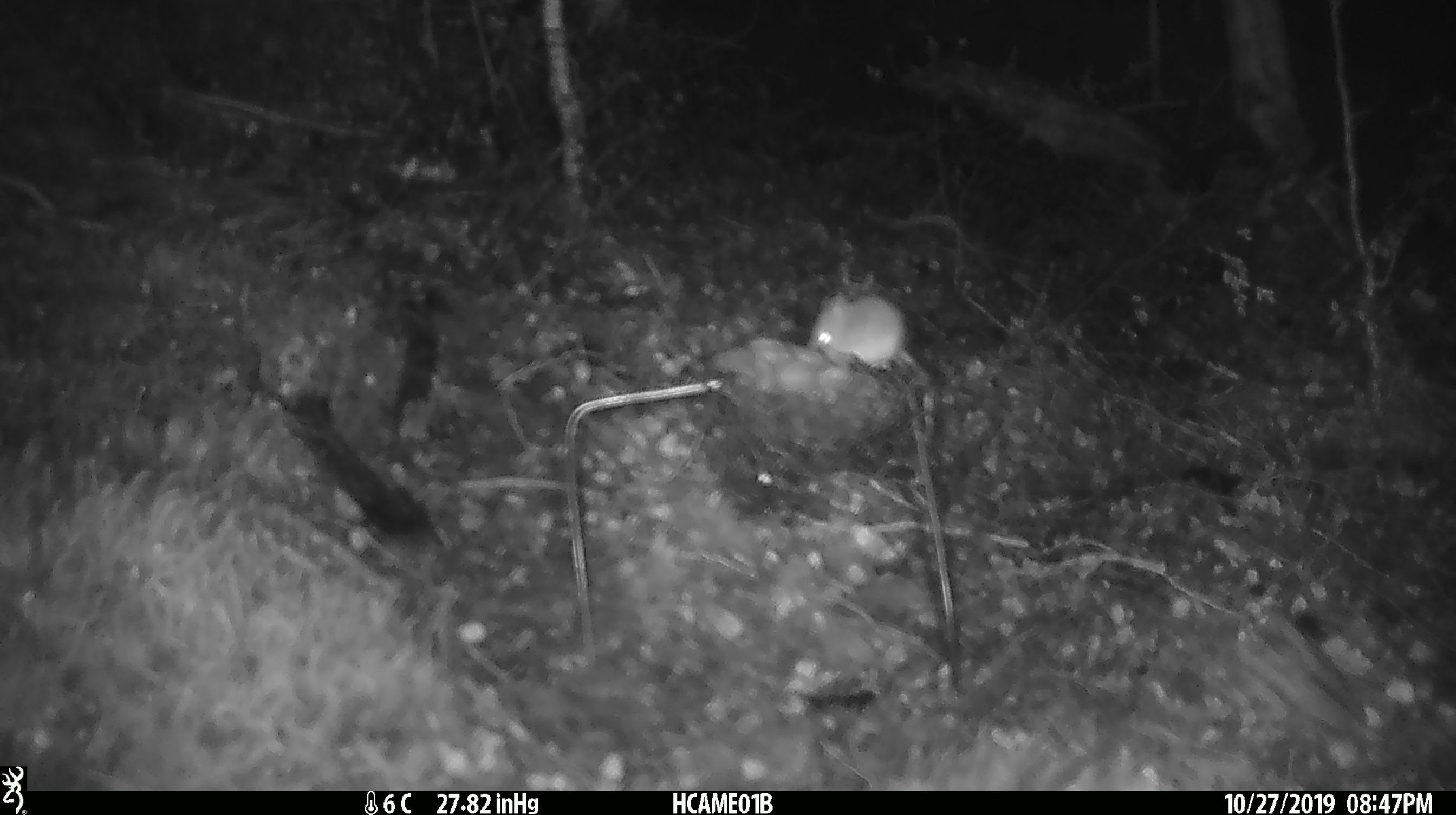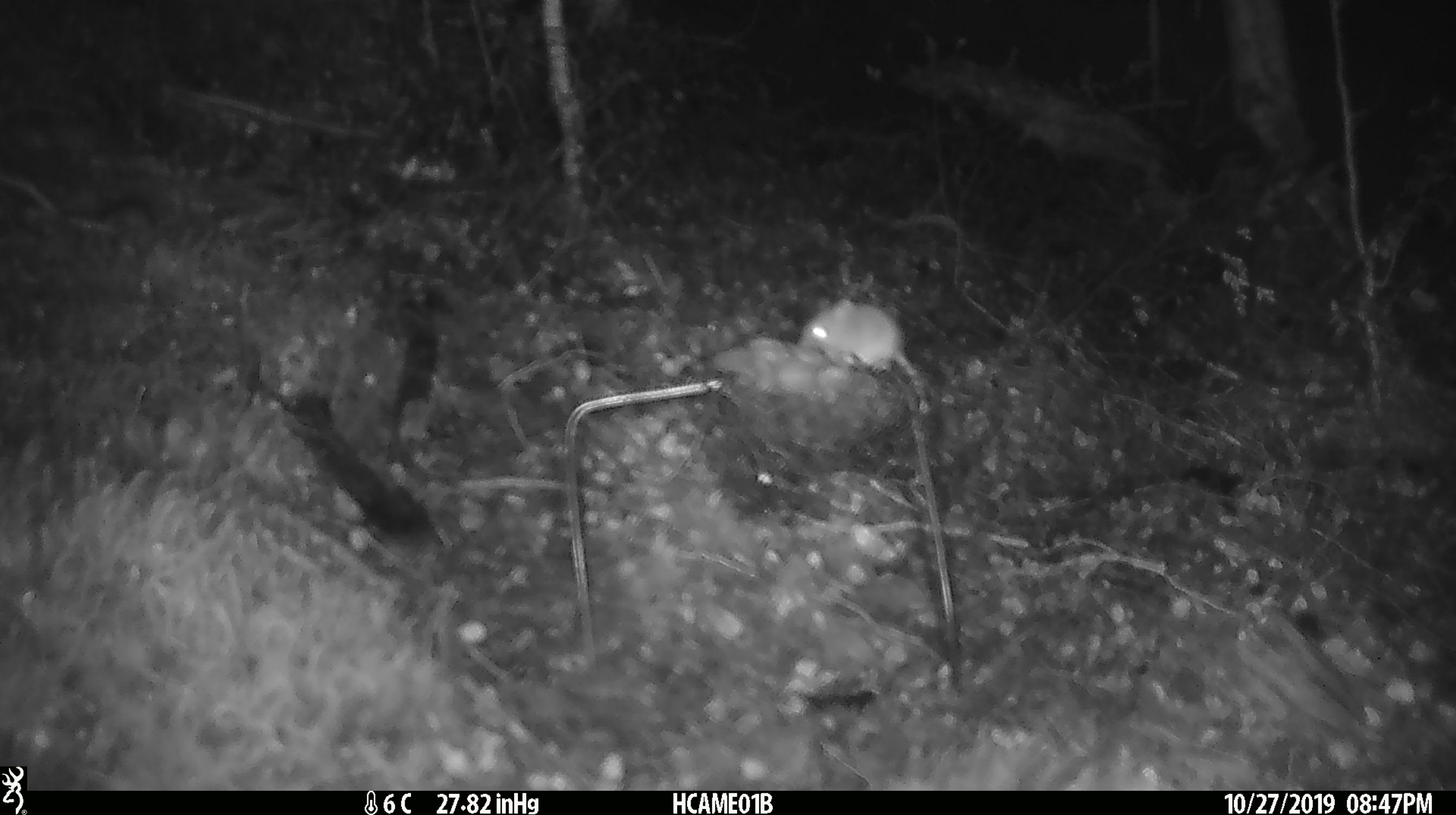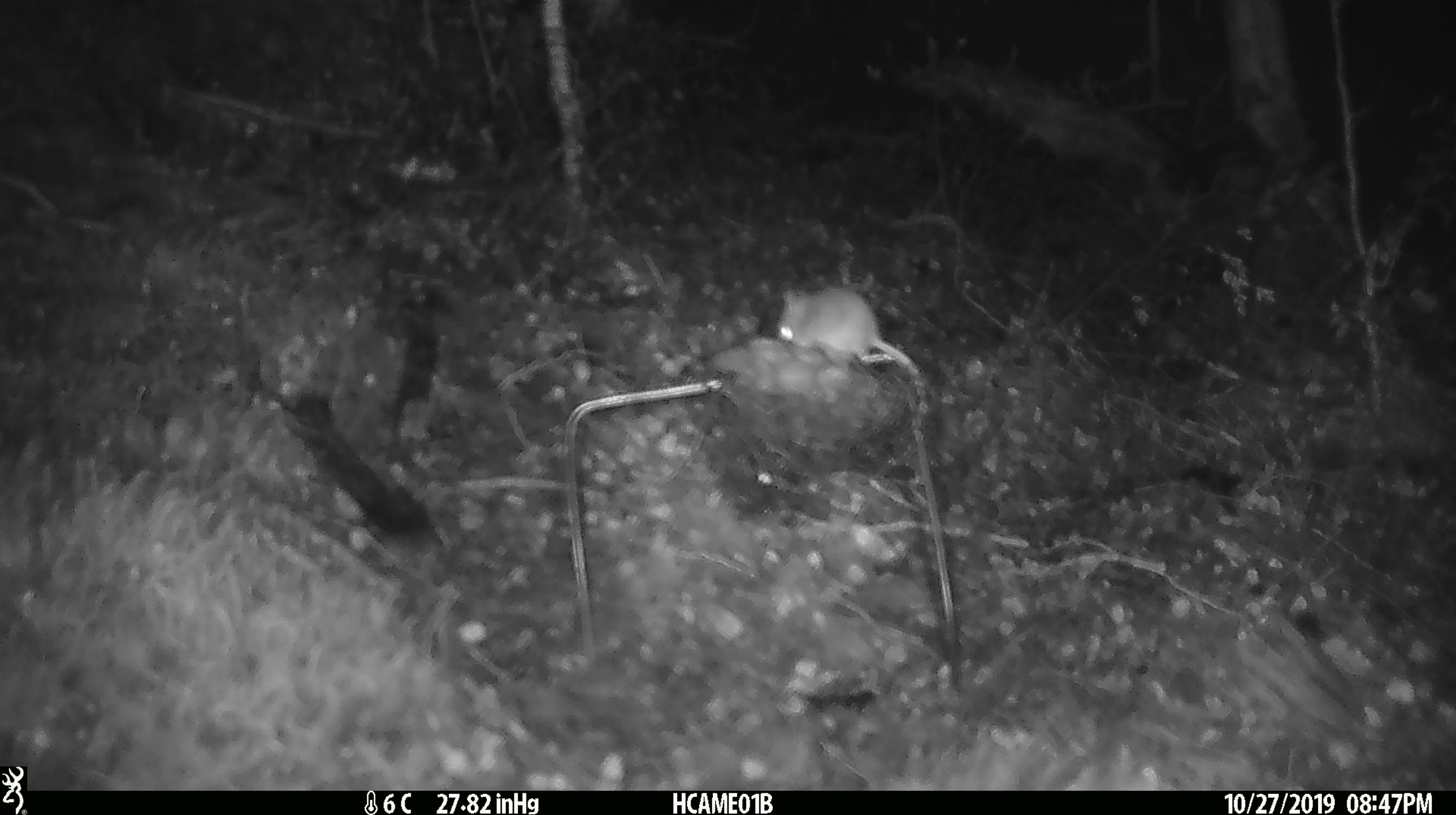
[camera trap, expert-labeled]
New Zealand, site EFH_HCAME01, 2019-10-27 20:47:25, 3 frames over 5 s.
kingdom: Animalia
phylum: Chordata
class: Mammalia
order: Rodentia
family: Muridae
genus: Mus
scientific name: Mus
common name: mouse